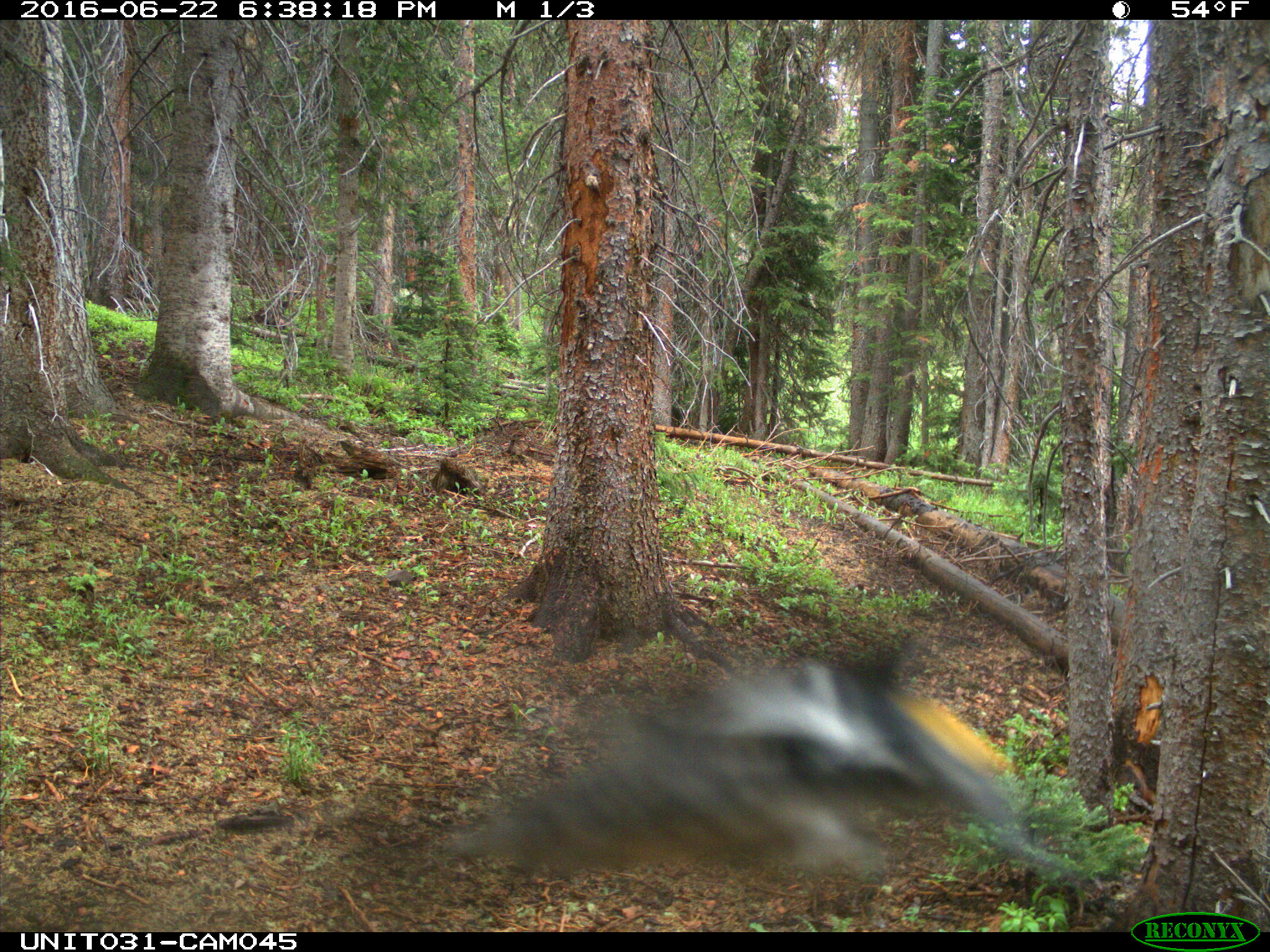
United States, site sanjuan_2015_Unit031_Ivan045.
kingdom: Animalia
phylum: Chordata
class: Aves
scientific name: Aves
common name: birds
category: unidentified bird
Unidentified bird (birds) (Aves).